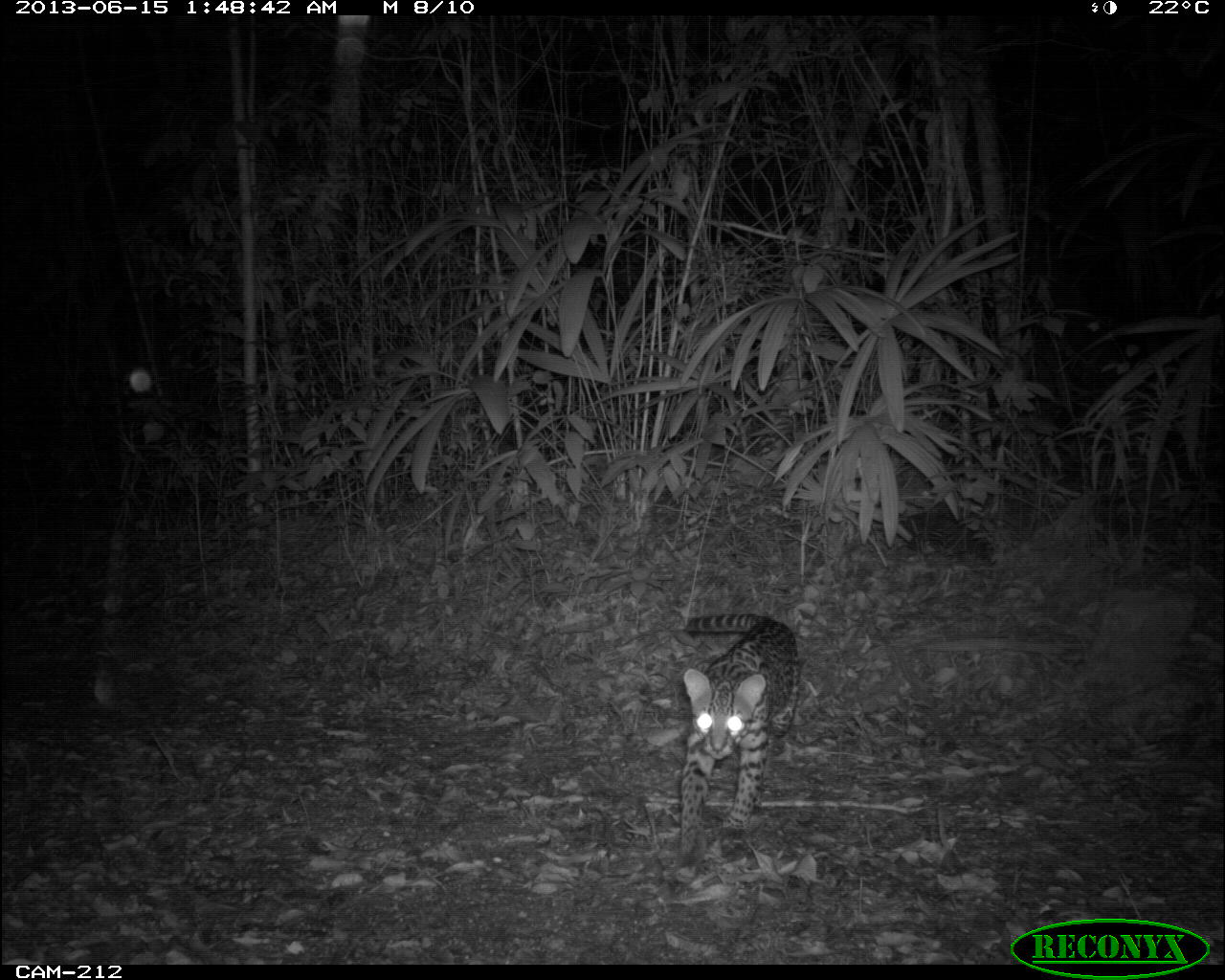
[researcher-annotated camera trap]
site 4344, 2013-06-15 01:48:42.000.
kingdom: Animalia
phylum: Chordata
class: Mammalia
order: Carnivora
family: Felidae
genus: Leopardus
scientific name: Leopardus pardalis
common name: ocelot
Leopardus pardalis (ocelot), count 1, sex female.